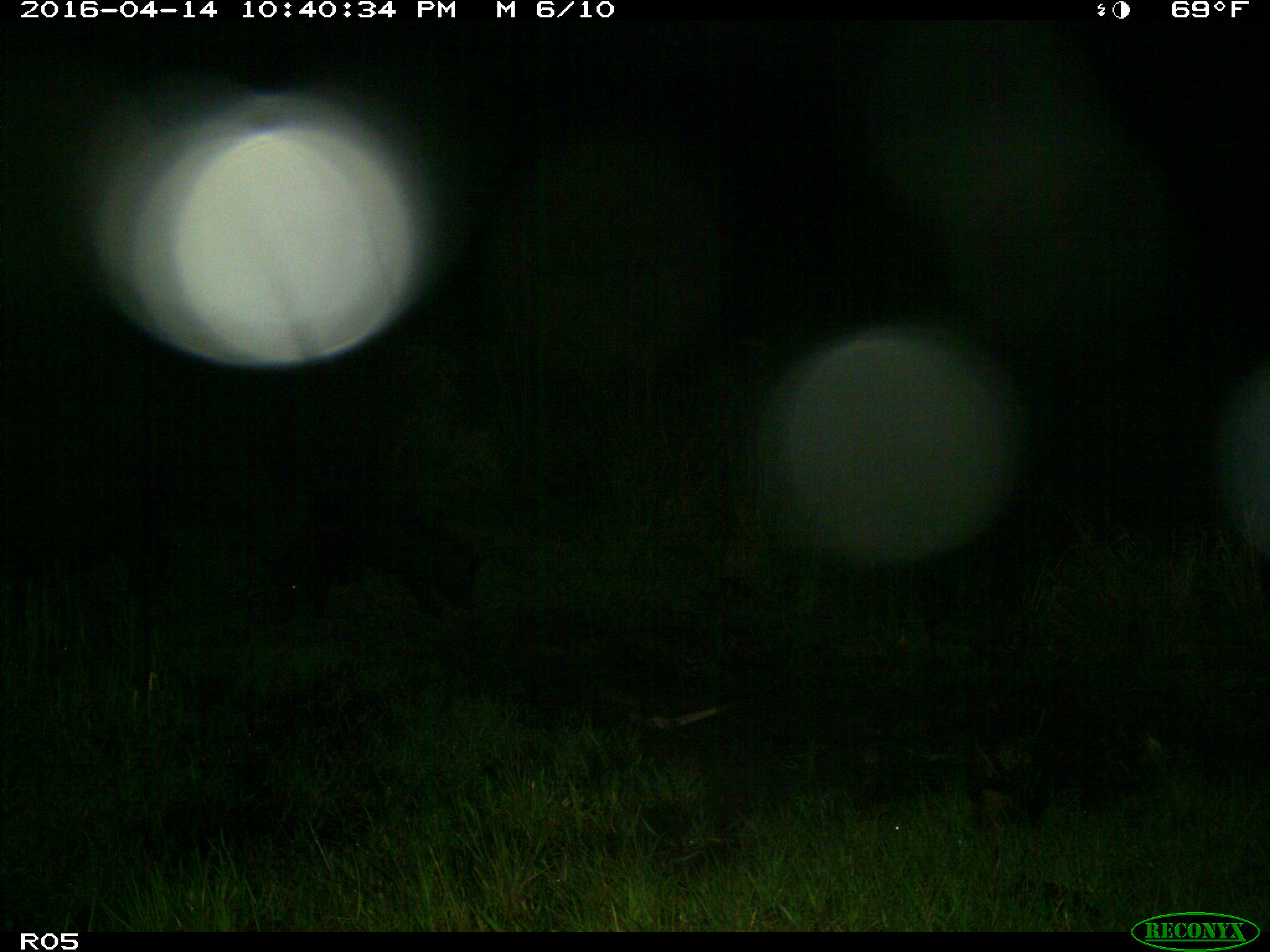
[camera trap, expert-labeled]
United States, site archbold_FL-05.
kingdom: Animalia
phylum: Chordata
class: Mammalia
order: Artiodactyla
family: Suidae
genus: Sus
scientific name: Sus scrofa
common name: wild boar